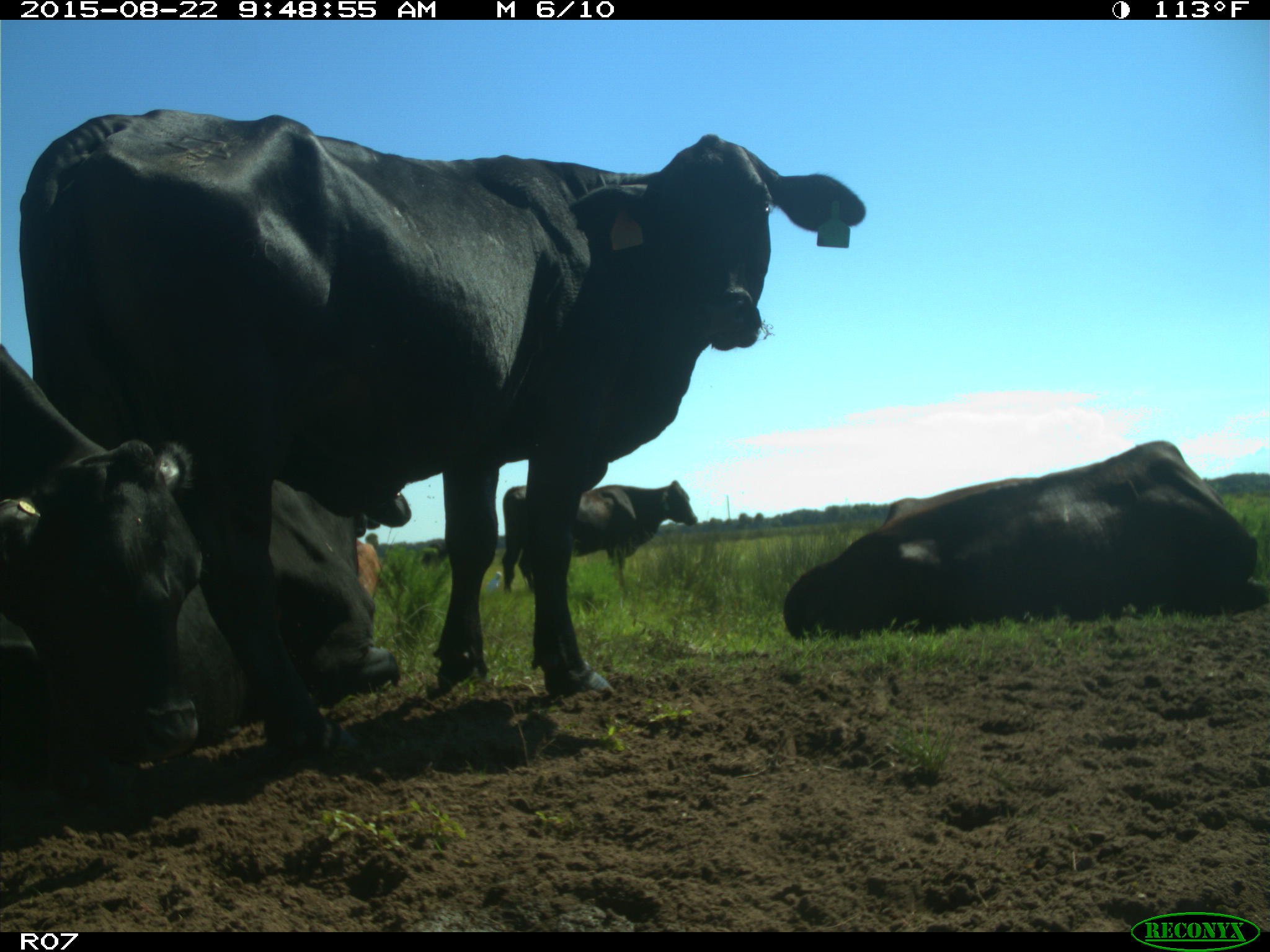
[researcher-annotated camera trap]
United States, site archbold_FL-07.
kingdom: Animalia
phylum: Chordata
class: Mammalia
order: Artiodactyla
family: Bovidae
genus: Bos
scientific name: Bos taurus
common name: domestic cow